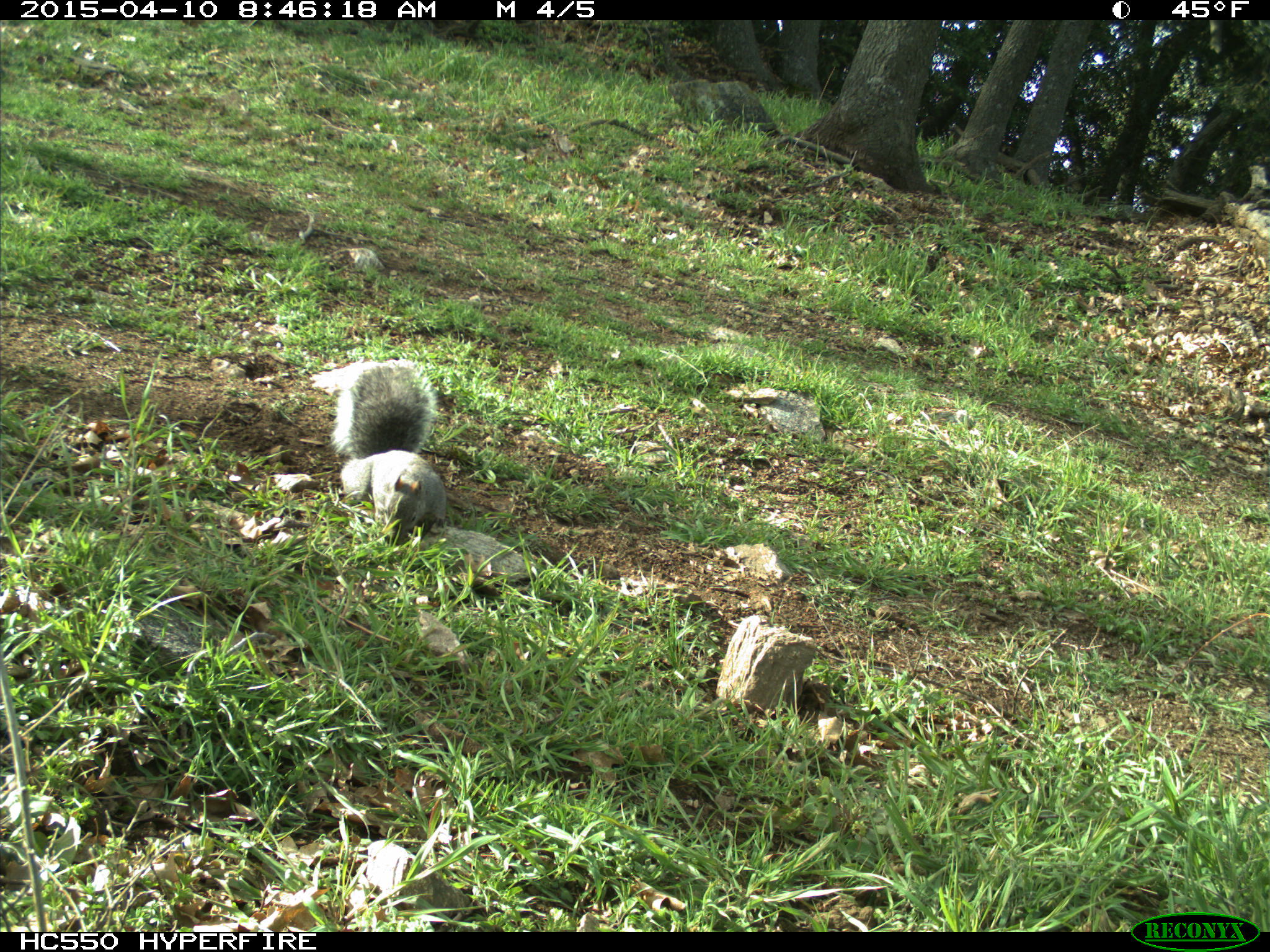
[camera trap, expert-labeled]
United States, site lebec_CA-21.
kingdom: Animalia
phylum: Chordata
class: Mammalia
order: Rodentia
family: Sciuridae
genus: Sciurus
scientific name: Sciurus carolinensis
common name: eastern gray squirrel